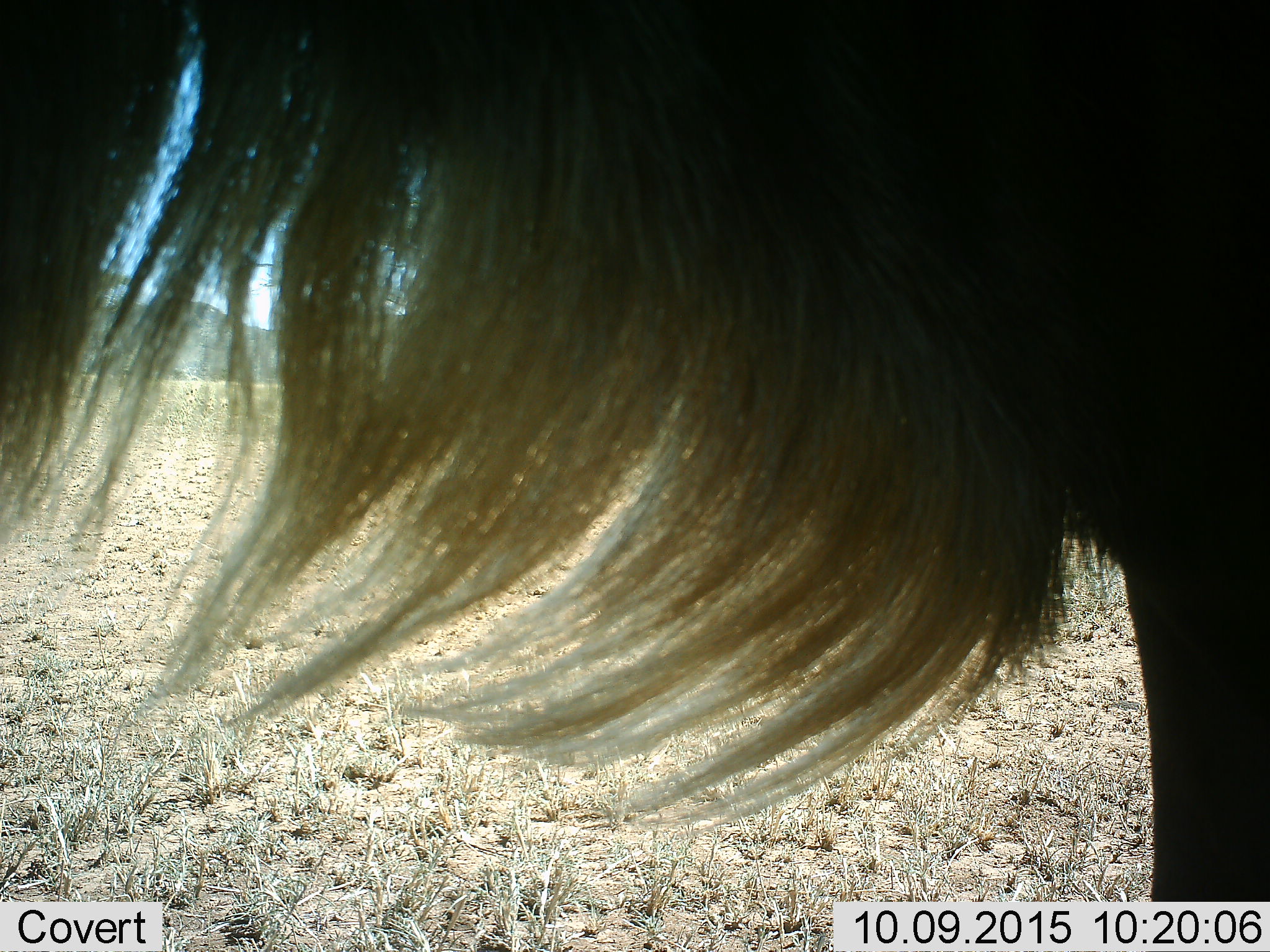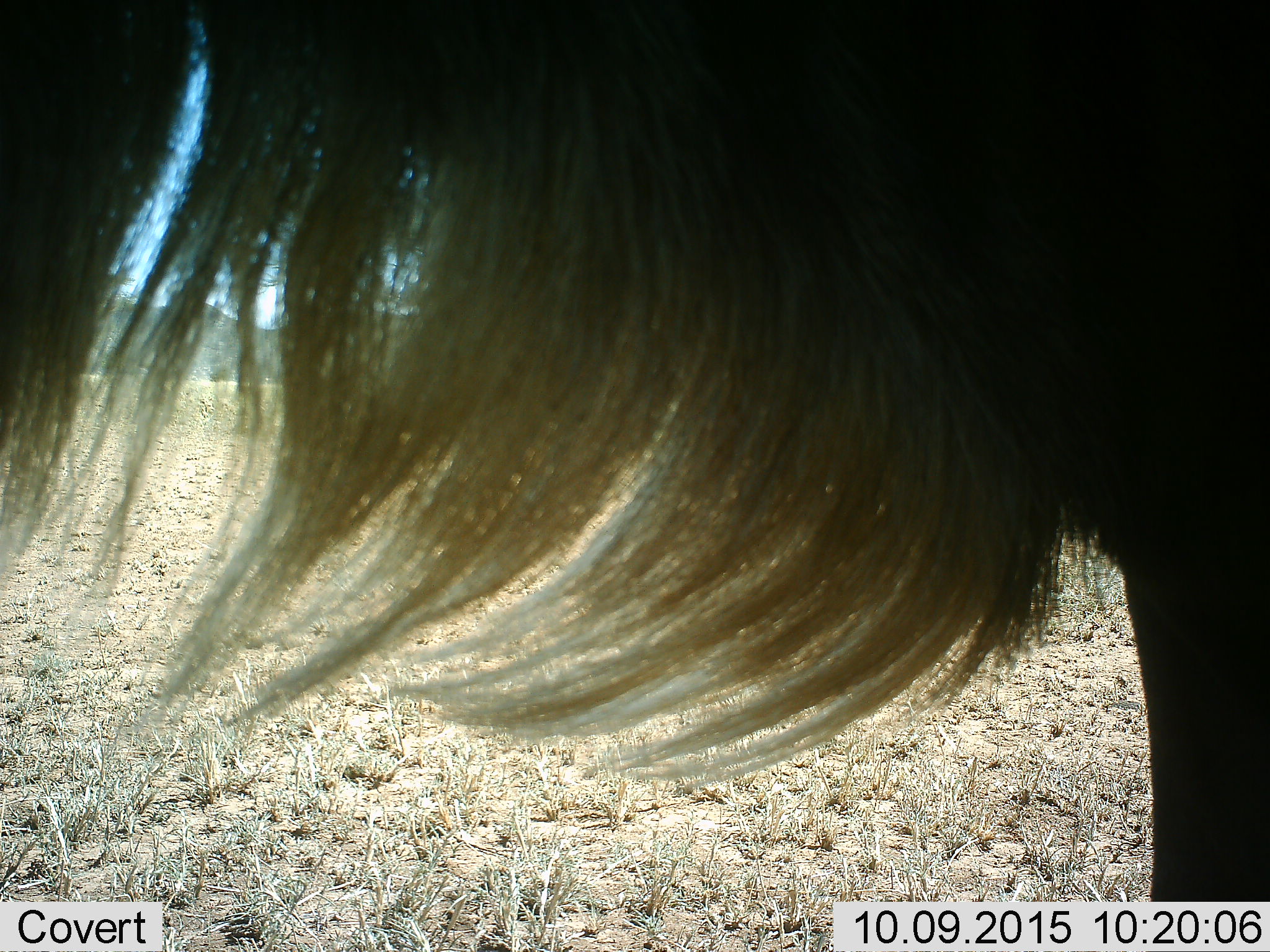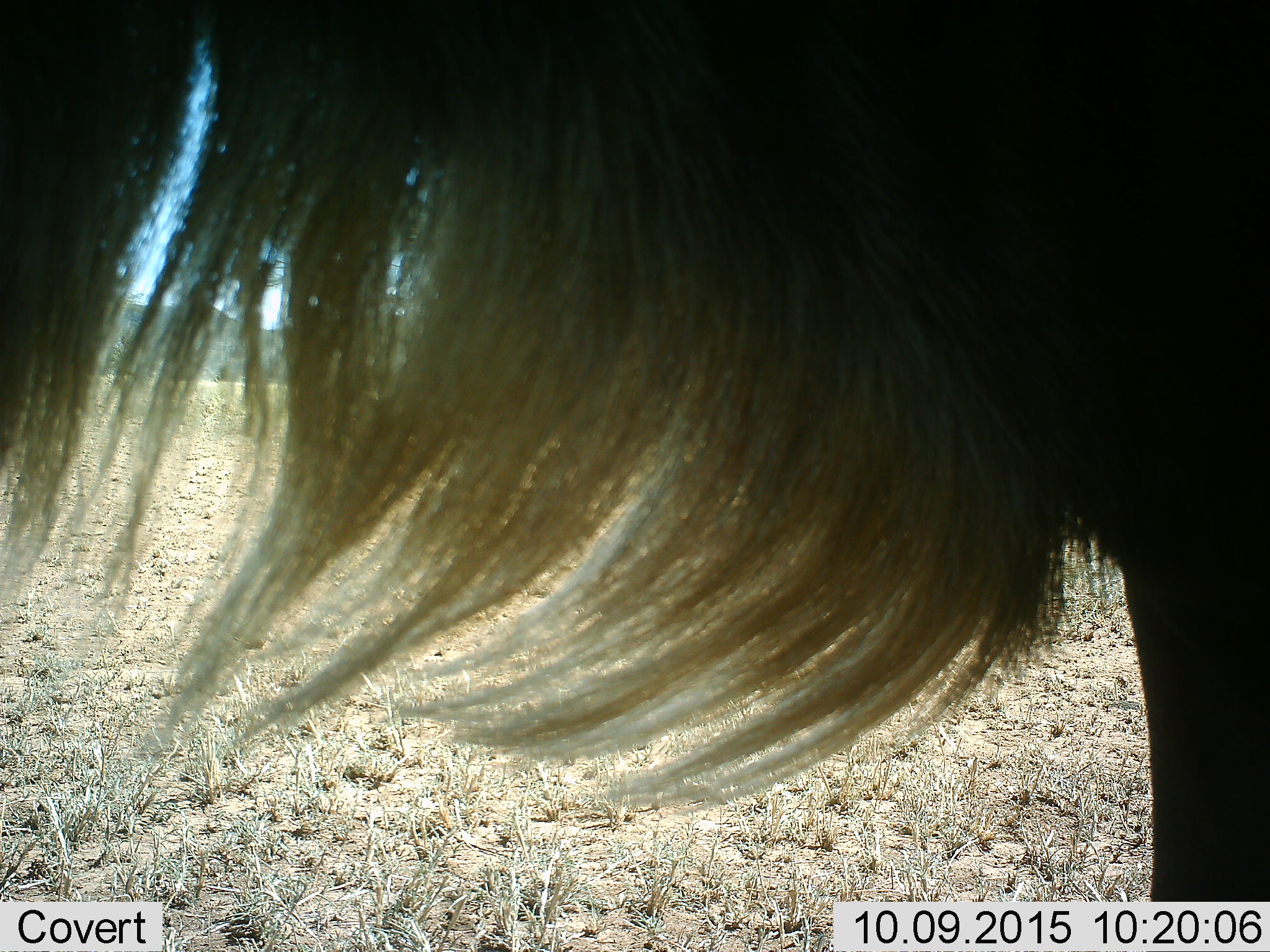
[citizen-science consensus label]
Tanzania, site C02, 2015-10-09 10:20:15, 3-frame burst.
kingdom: Animalia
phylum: Chordata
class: Mammalia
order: Artiodactyla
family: Bovidae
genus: Connochaetes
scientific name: Connochaetes taurinus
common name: blue wildebeest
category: wildebeest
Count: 1.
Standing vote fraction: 94%.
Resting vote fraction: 0%.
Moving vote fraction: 6%.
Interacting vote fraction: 0%.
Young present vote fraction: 0%.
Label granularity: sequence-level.